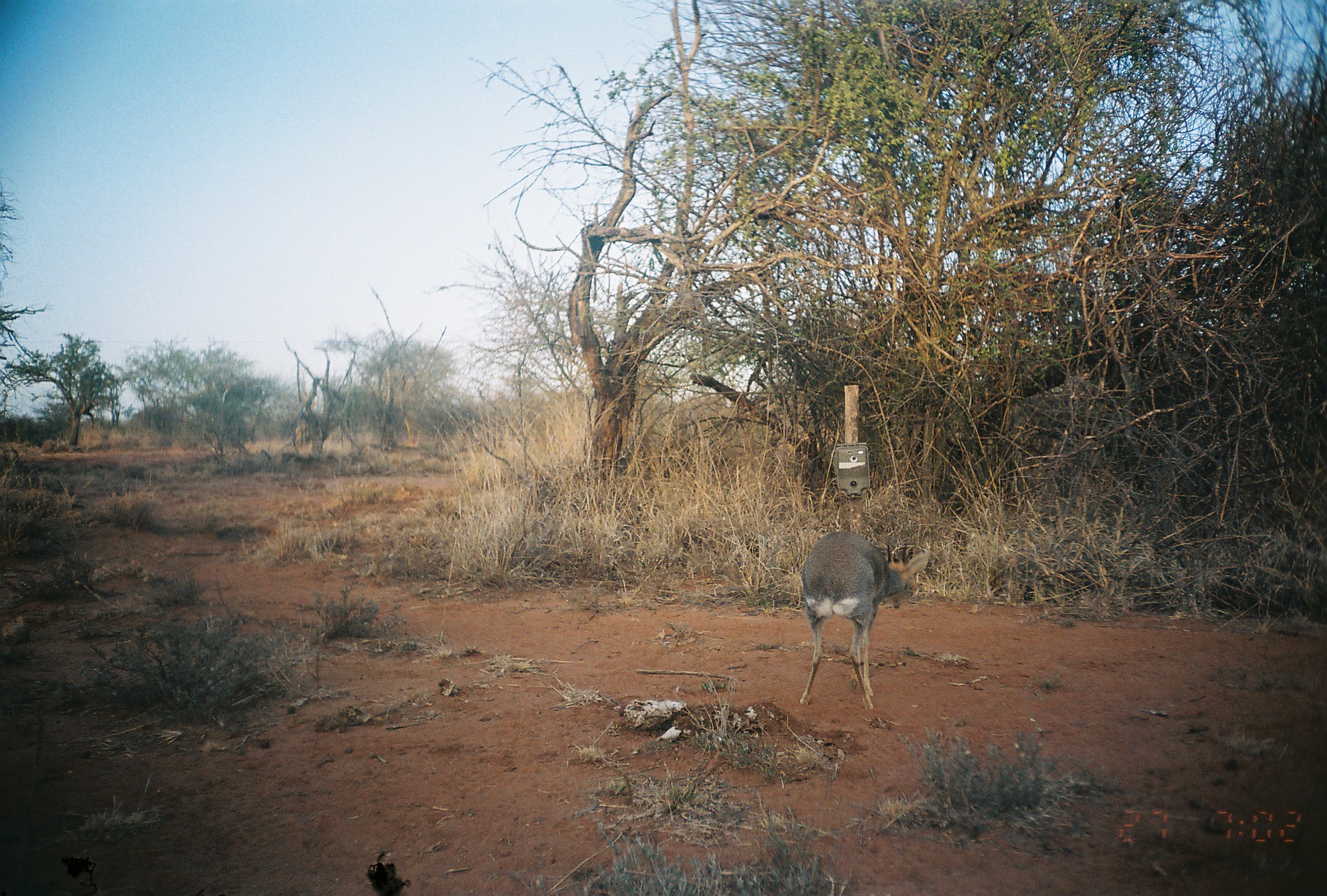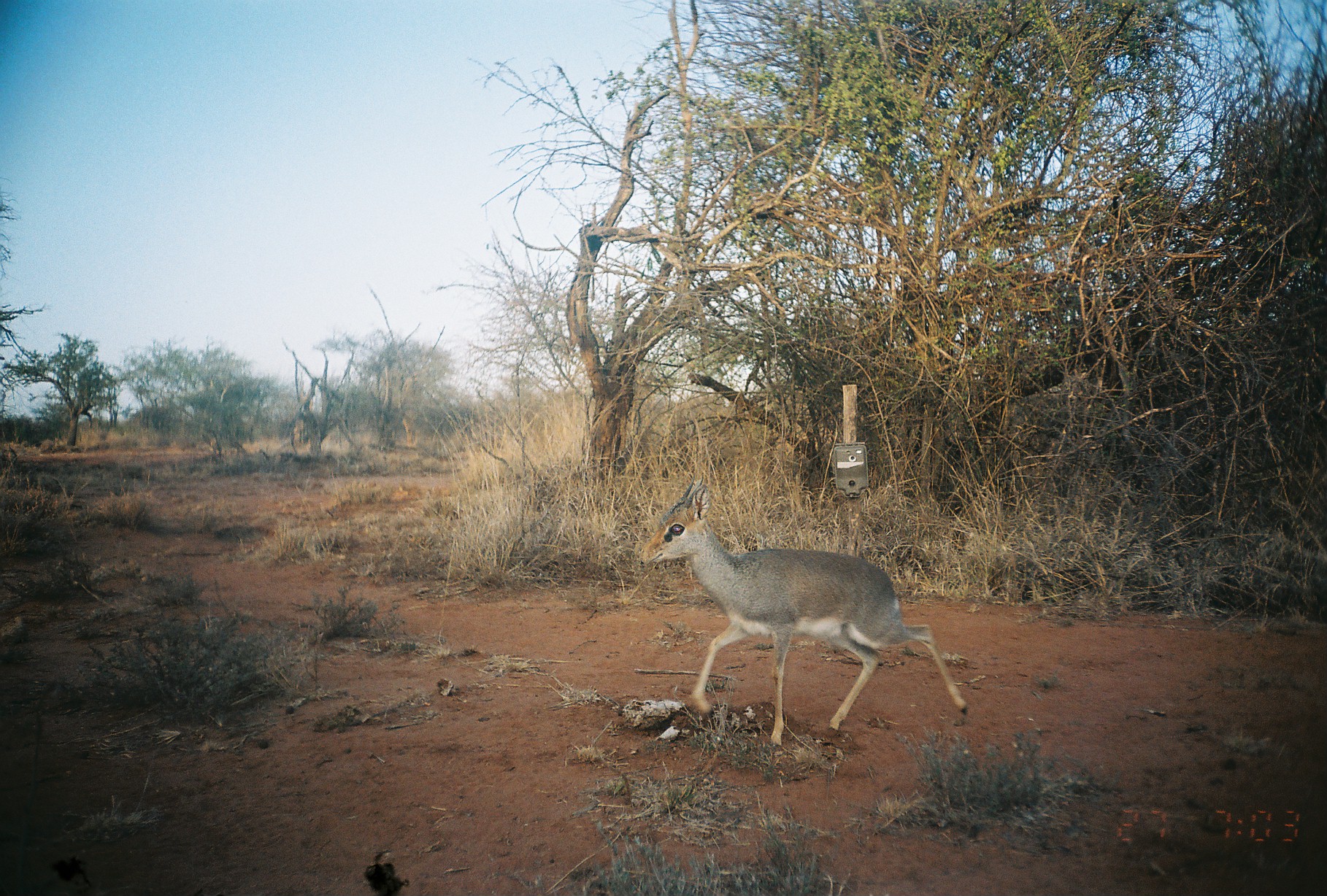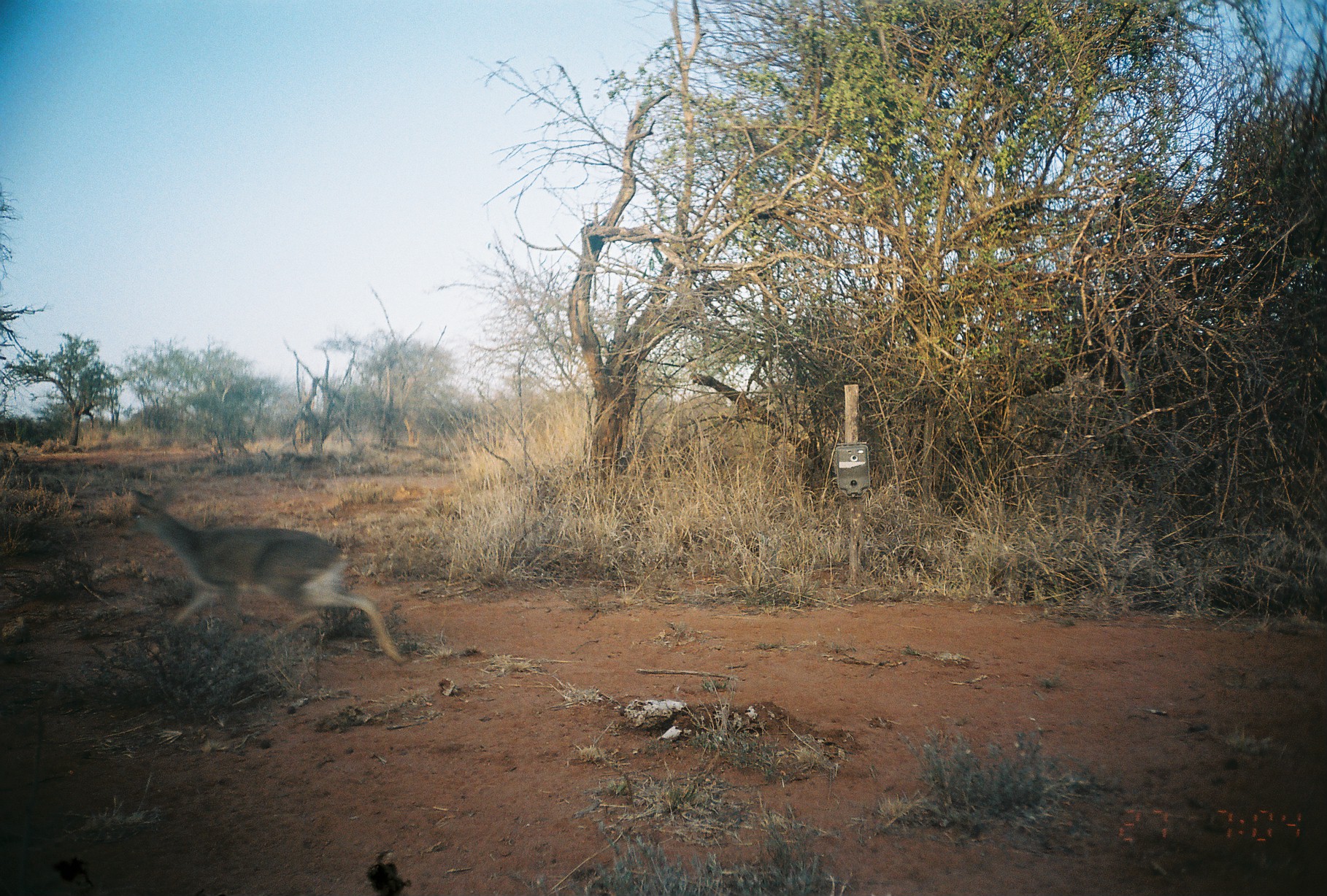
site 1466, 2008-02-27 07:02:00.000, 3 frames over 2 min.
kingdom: Animalia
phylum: Chordata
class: Mammalia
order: Artiodactyla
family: Bovidae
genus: Madoqua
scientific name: Madoqua guentheri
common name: günther's dik-dik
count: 1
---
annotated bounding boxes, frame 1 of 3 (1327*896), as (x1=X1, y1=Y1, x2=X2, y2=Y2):
madoqua guentheri: (x1=799, y1=530, x2=930, y2=710)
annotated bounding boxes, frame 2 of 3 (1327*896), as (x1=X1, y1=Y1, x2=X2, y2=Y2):
madoqua guentheri: (x1=636, y1=471, x2=968, y2=747)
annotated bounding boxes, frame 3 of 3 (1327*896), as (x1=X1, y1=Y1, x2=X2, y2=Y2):
madoqua guentheri: (x1=113, y1=486, x2=404, y2=665)